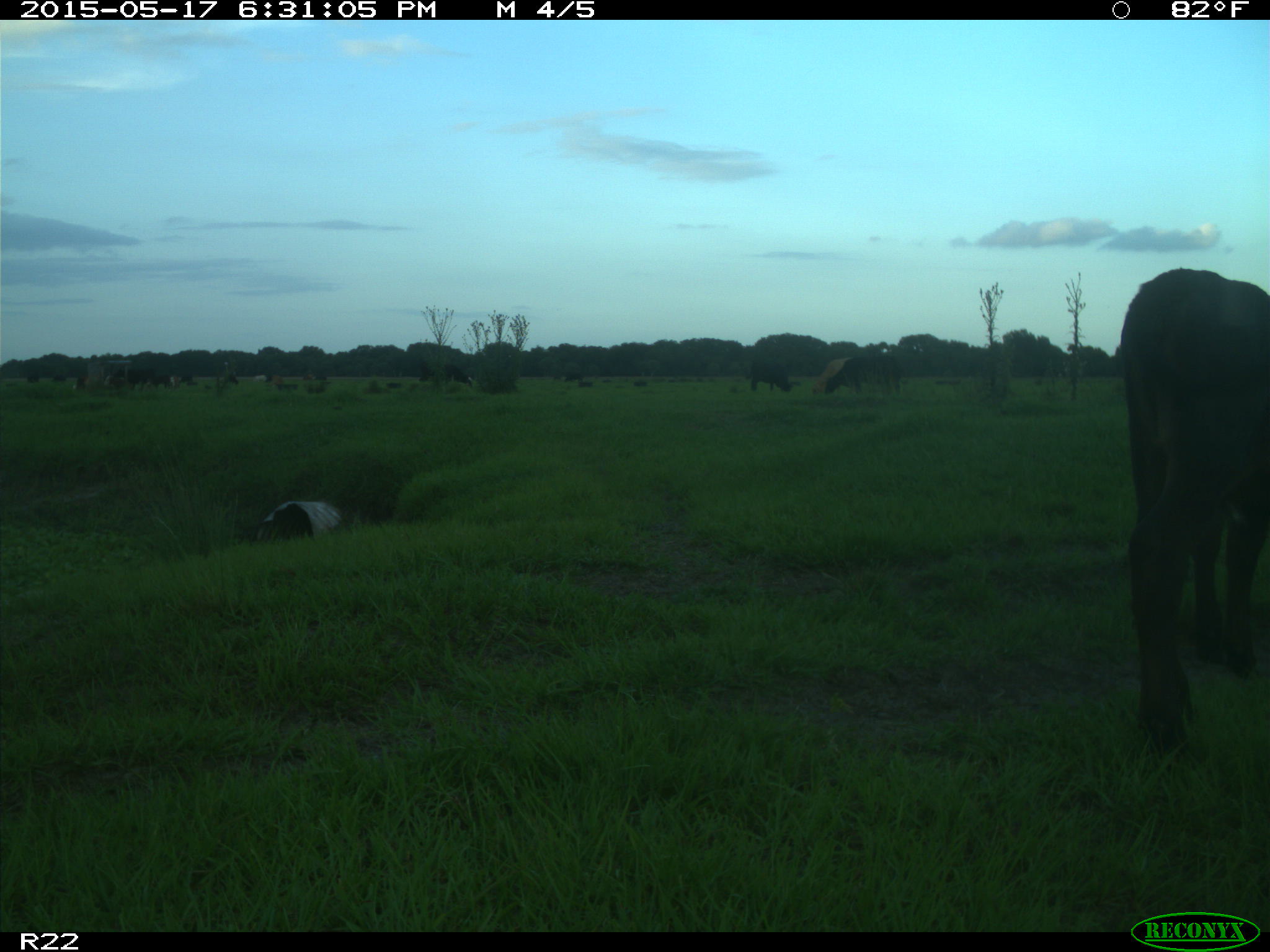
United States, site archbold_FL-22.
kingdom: Animalia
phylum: Chordata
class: Mammalia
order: Artiodactyla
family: Bovidae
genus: Bos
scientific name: Bos taurus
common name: domestic cow